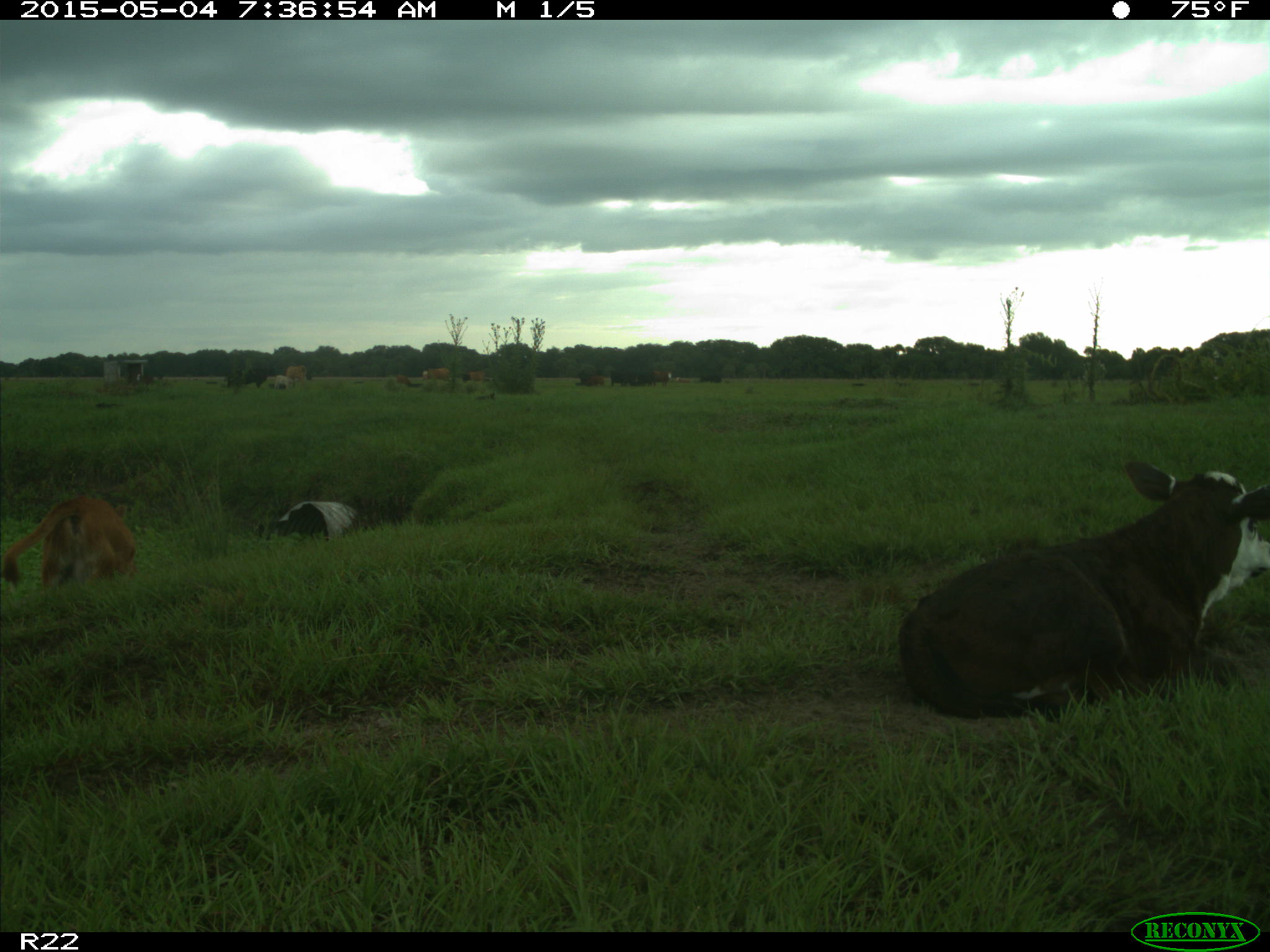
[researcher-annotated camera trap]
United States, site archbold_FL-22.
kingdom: Animalia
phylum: Chordata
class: Mammalia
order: Artiodactyla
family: Bovidae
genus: Bos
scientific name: Bos taurus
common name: domestic cow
Bos taurus (domestic cow).